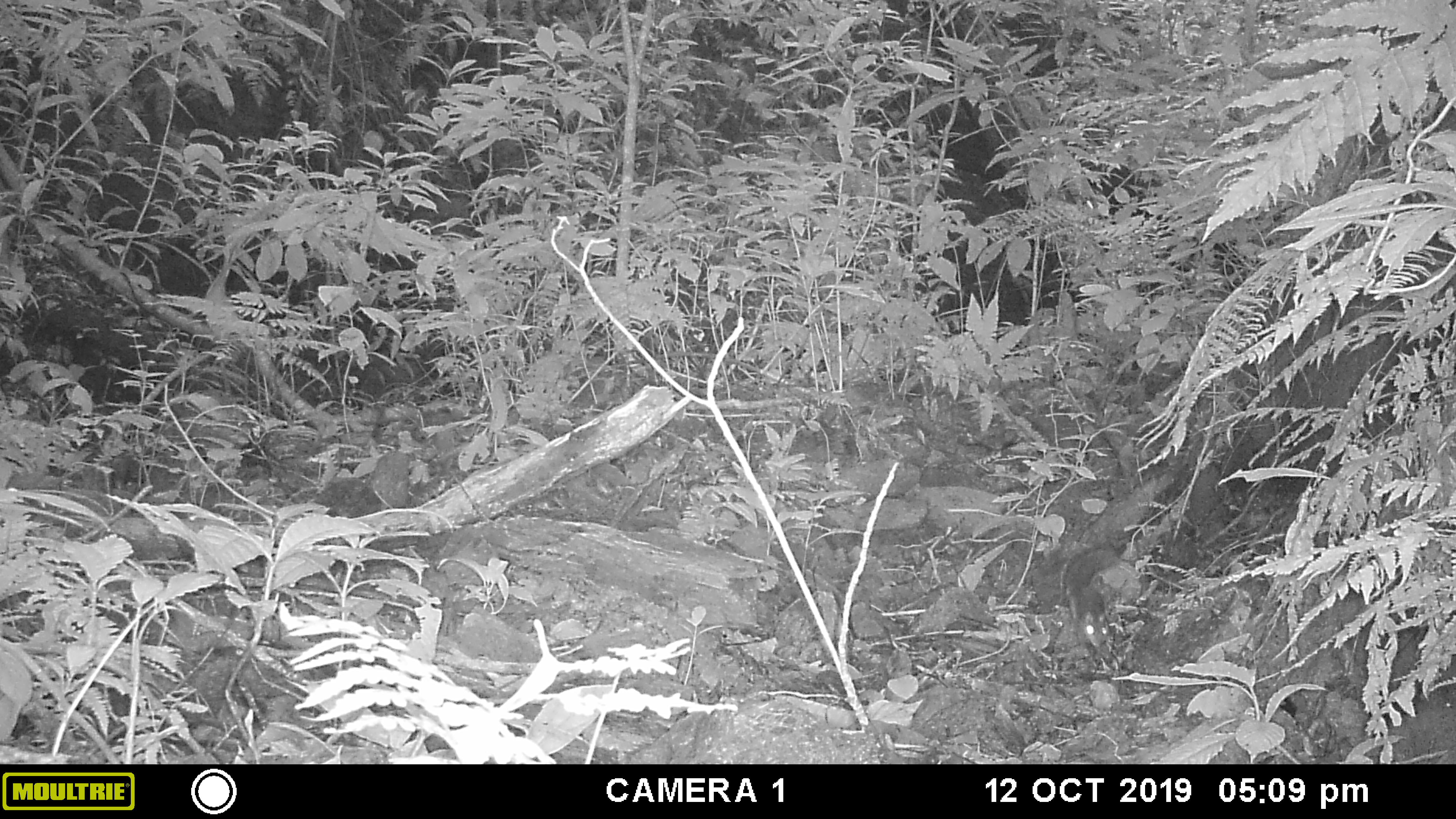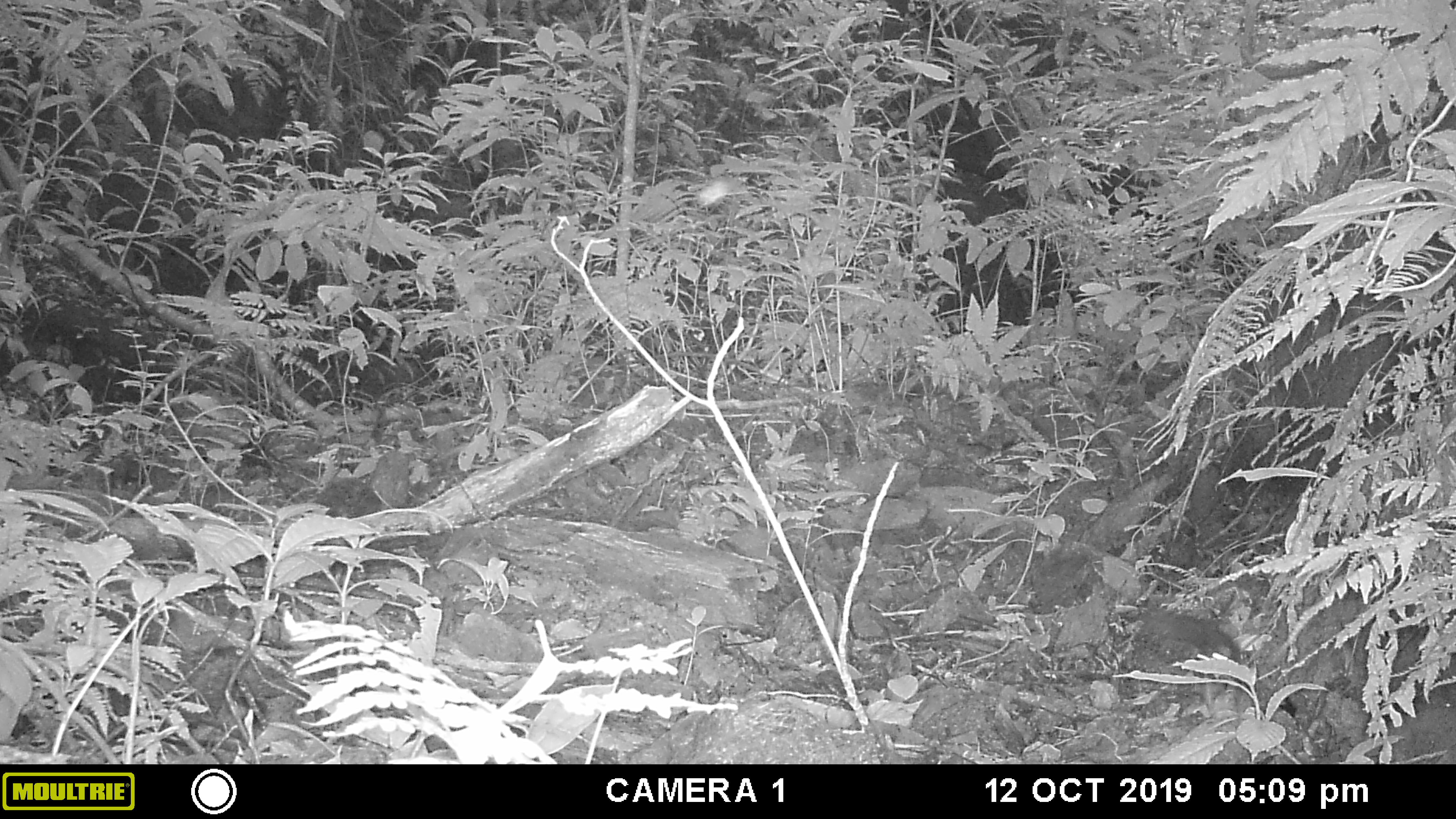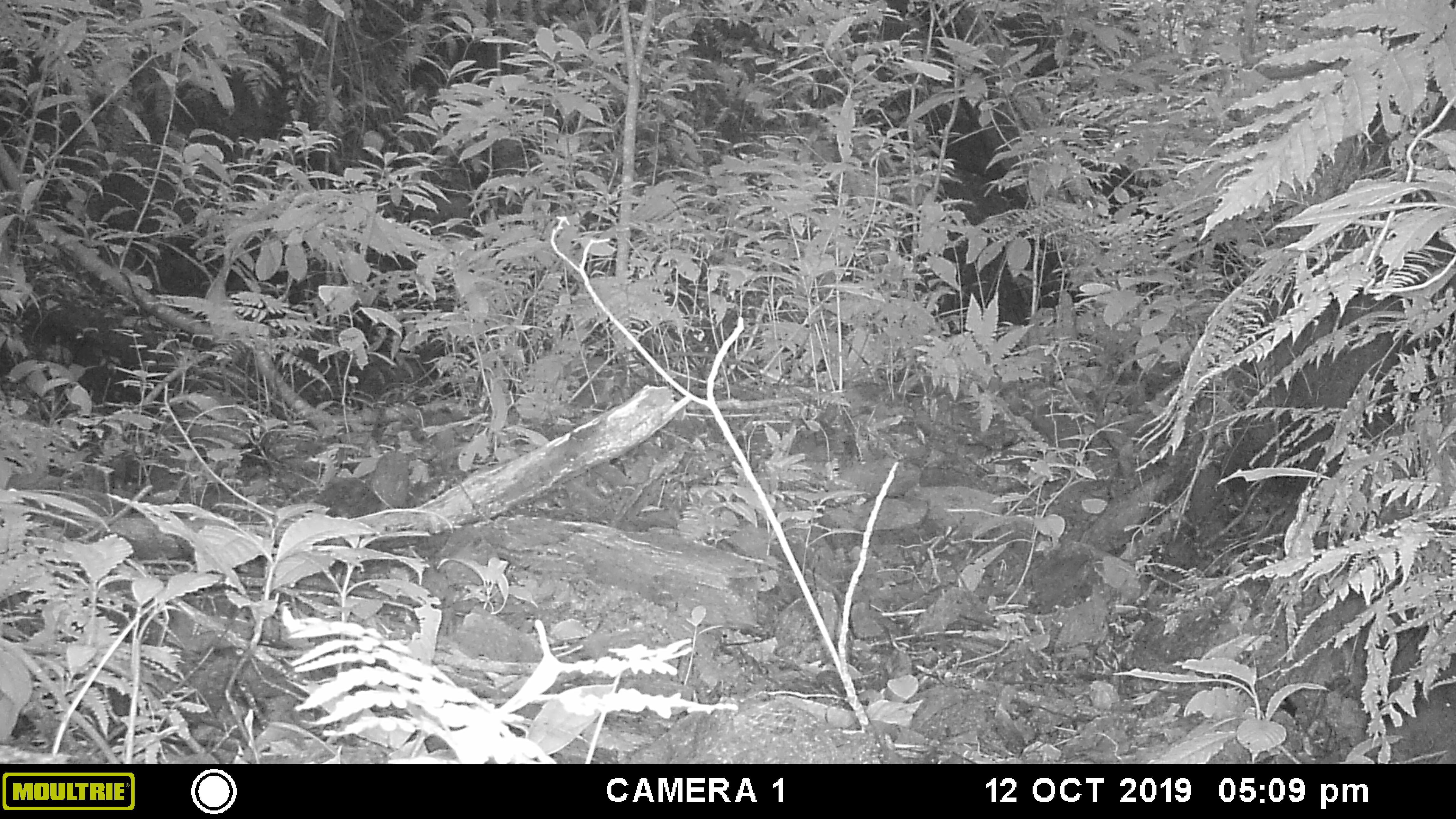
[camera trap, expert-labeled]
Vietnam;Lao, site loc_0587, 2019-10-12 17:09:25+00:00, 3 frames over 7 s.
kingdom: Animalia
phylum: Chordata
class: Mammalia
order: Rodentia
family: Sciuridae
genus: Dremomys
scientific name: Dremomys rufigenis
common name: red-cheeked squirrel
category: red cheeked squirrel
Red cheeked squirrel (red-cheeked squirrel) (Dremomys rufigenis). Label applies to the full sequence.